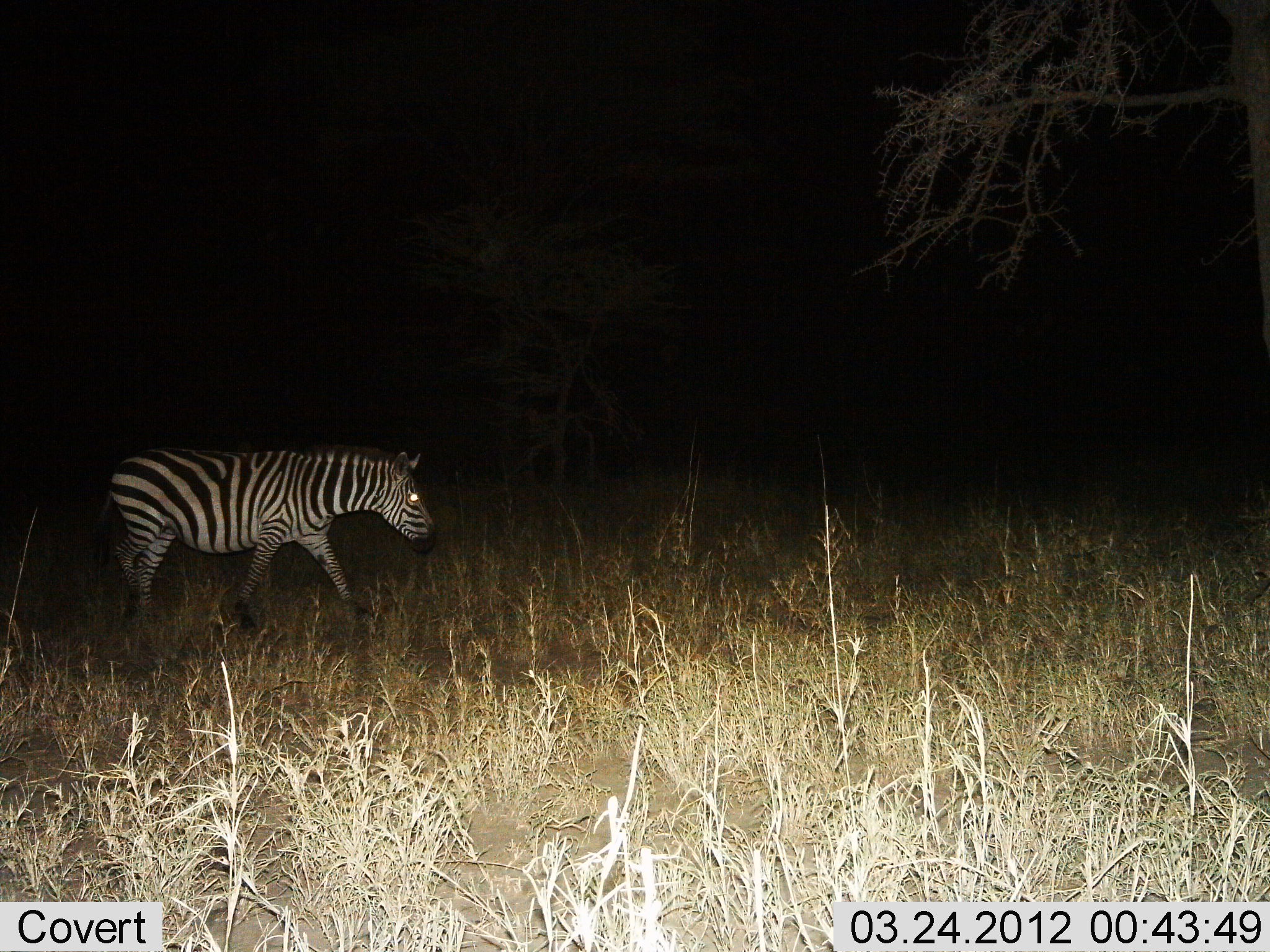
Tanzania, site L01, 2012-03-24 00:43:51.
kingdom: Animalia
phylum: Chordata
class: Mammalia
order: Perissodactyla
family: Equidae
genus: Equus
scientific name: Equus quagga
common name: plains zebra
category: zebra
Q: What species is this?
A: Zebra (plains zebra) (Equus quagga).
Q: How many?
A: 1.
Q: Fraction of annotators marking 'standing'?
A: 4%.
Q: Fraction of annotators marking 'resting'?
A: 0%.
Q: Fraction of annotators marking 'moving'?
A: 96%.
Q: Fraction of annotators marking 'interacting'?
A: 0%.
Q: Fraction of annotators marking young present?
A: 0%.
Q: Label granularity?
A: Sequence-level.